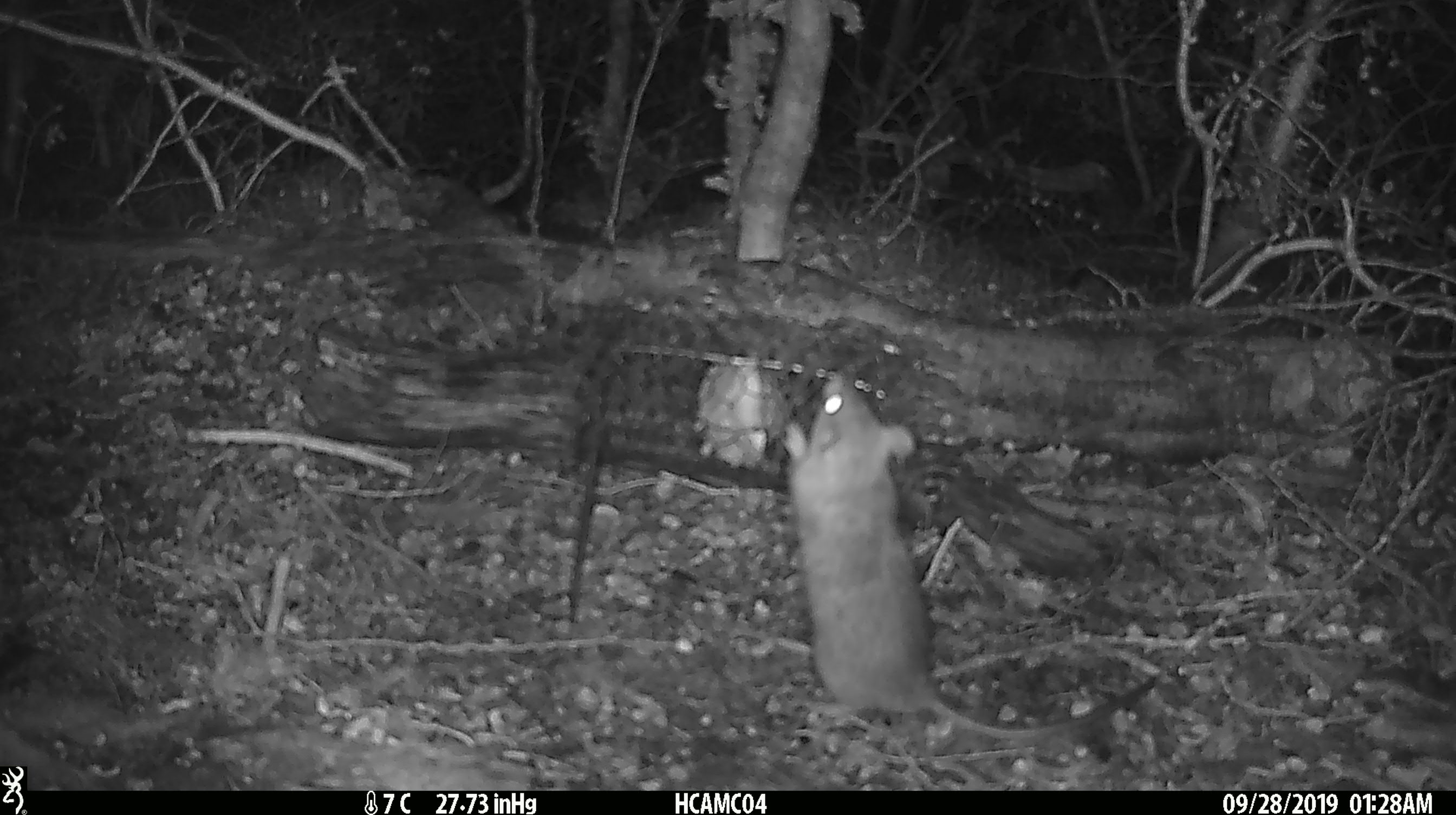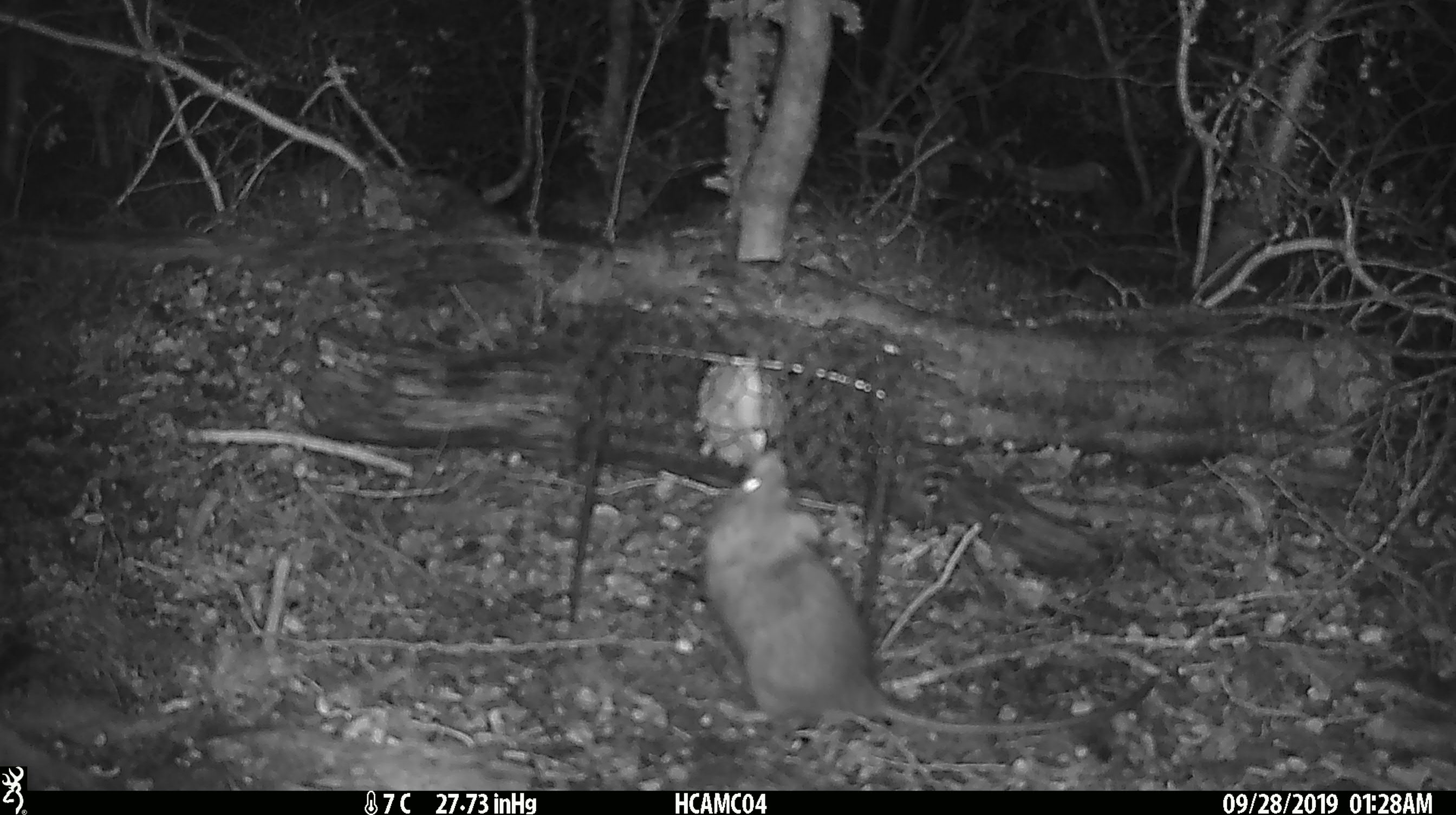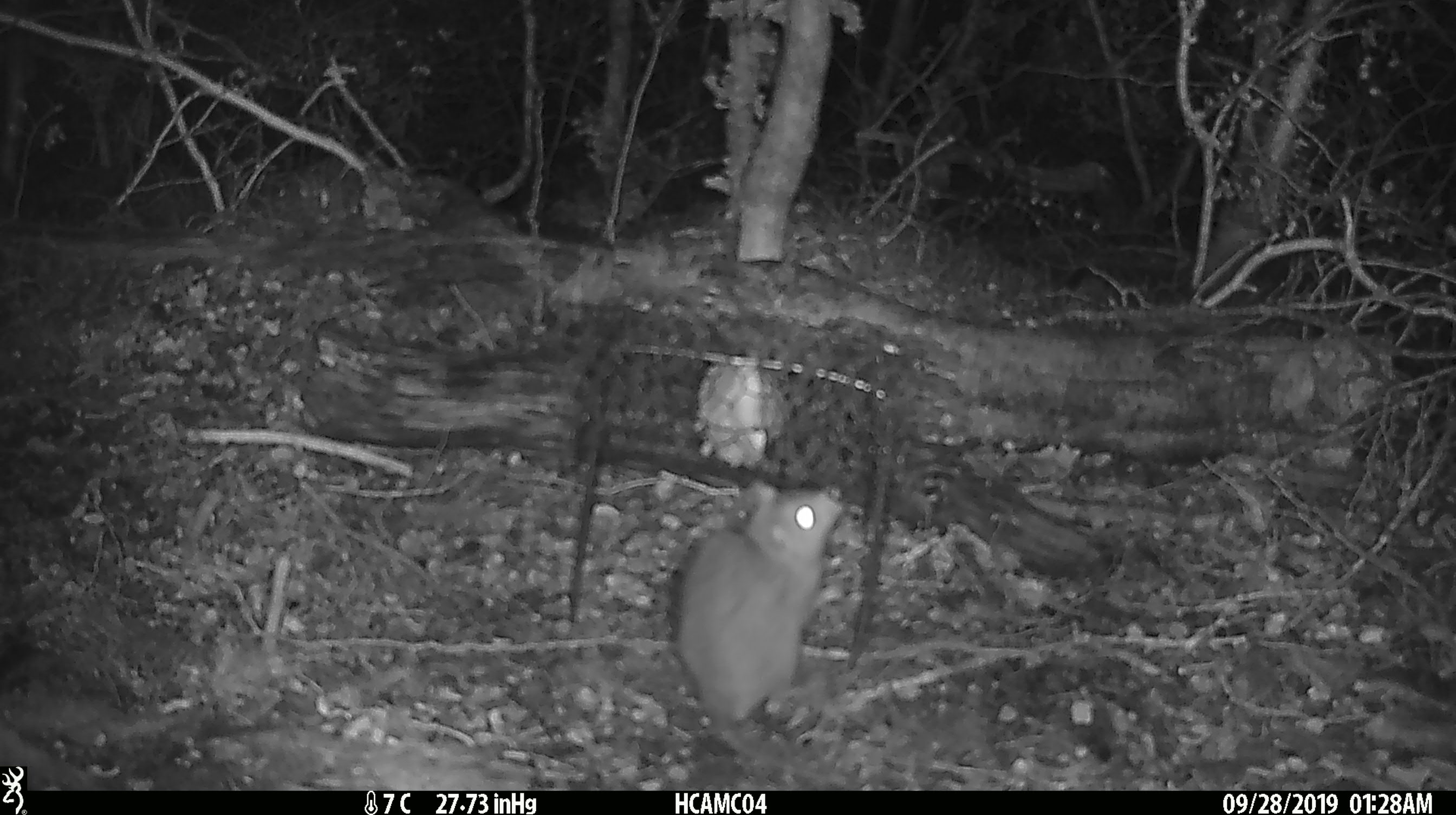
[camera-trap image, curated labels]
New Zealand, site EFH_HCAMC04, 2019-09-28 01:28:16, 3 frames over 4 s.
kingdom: Animalia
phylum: Chordata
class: Mammalia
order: Rodentia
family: Muridae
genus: Rattus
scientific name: Rattus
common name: rat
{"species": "rat (Rattus)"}